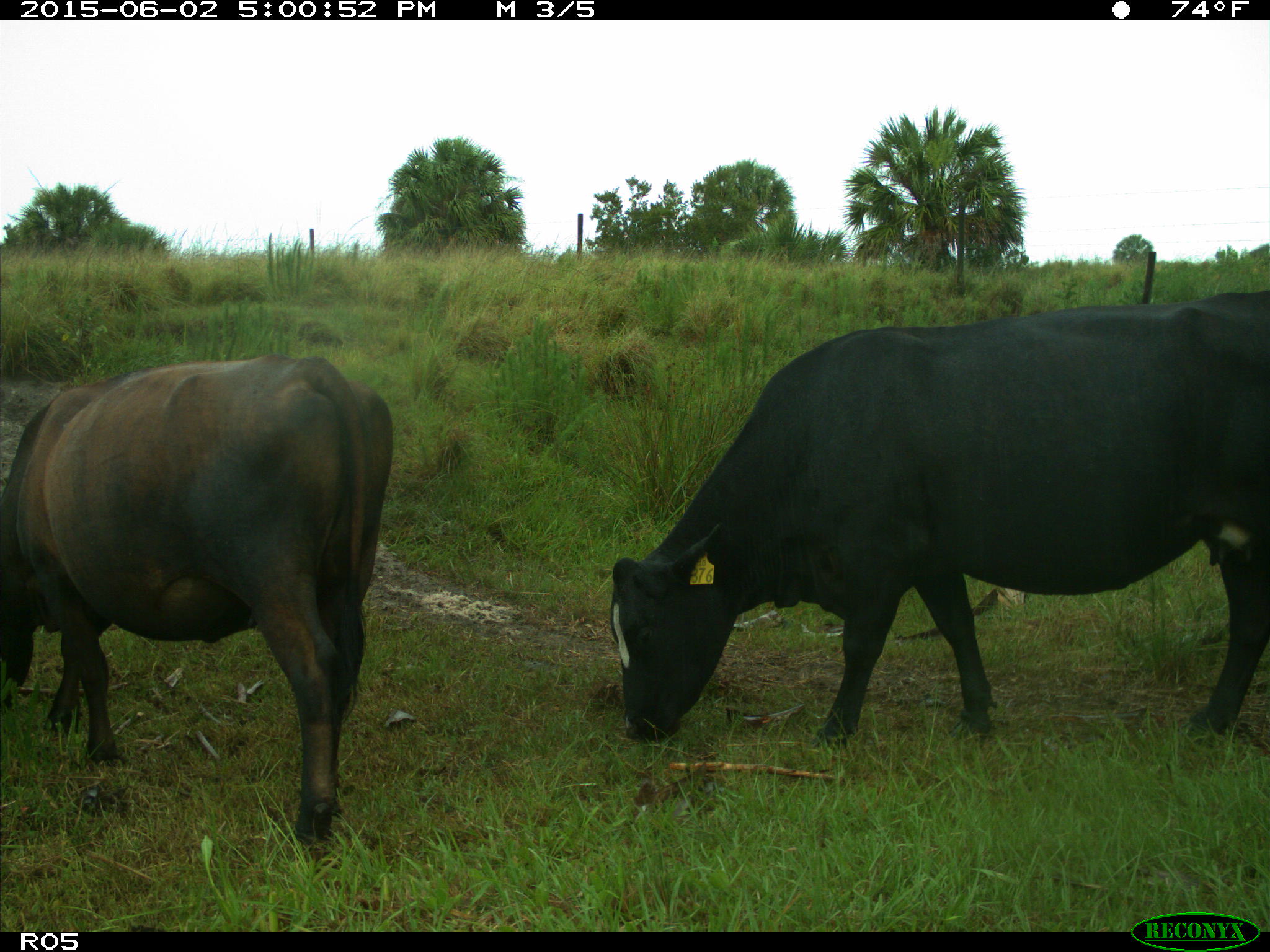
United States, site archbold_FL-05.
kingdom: Animalia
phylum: Chordata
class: Mammalia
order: Artiodactyla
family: Bovidae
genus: Bos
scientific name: Bos taurus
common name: domestic cow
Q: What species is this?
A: Bos taurus (domestic cow).